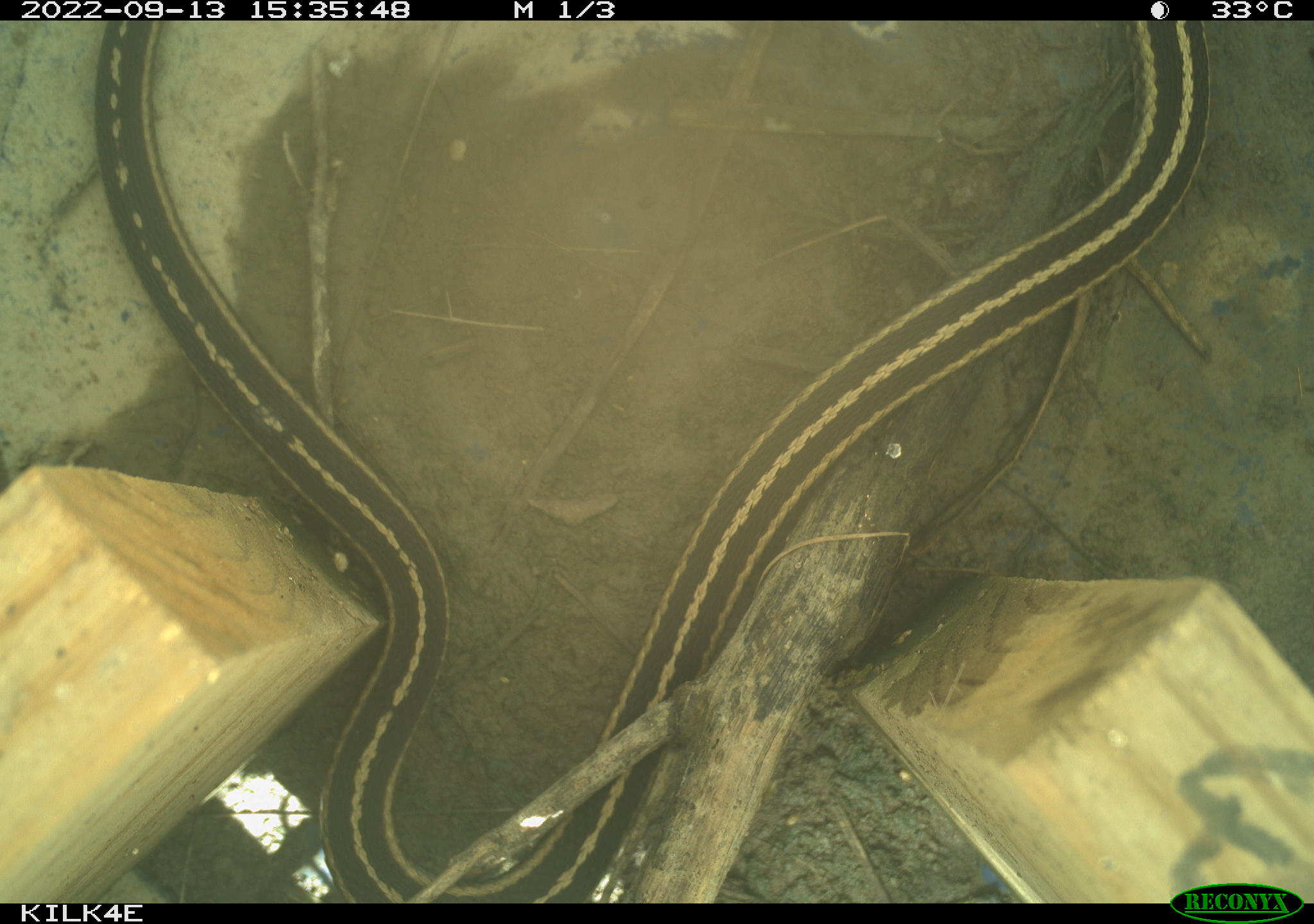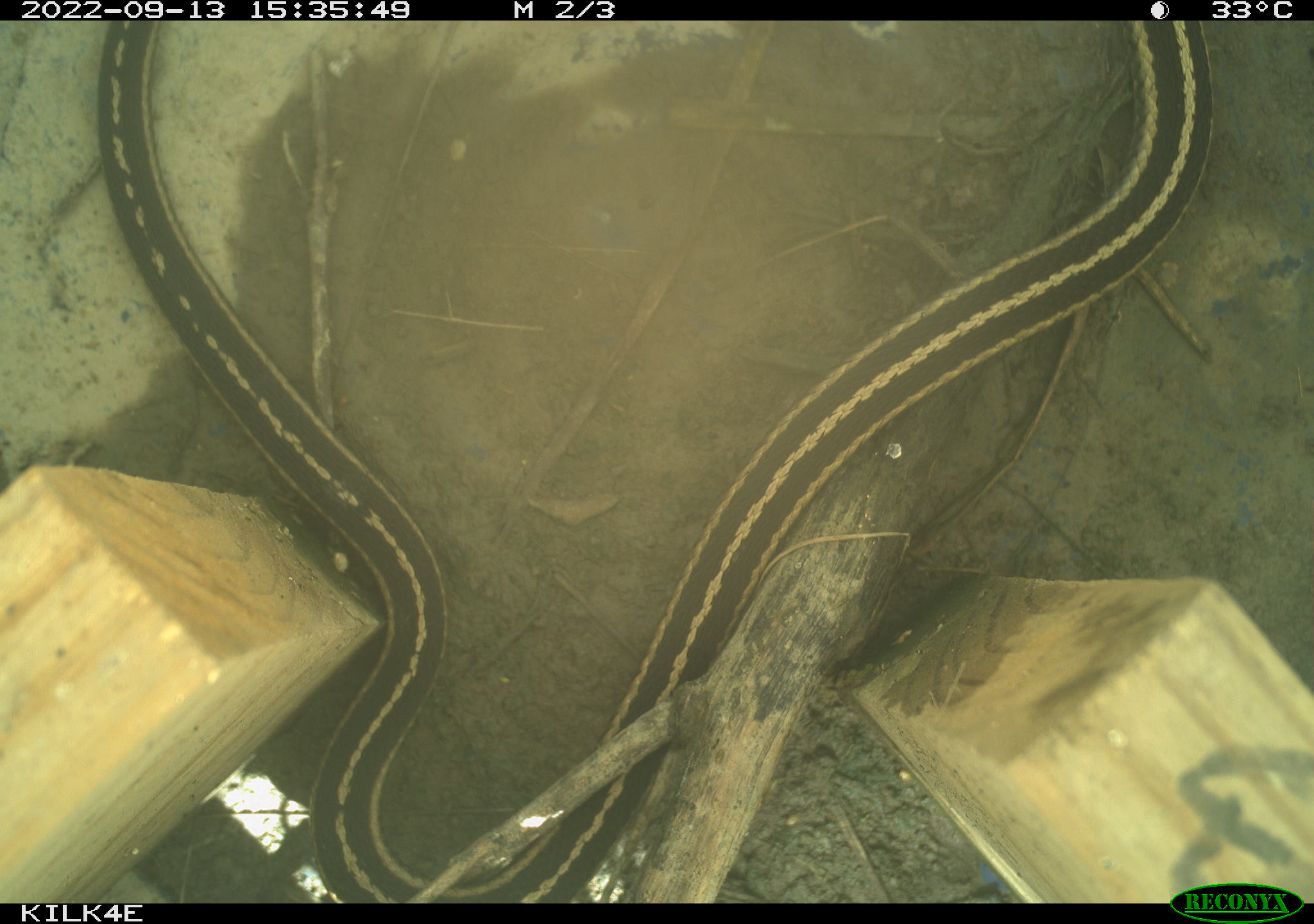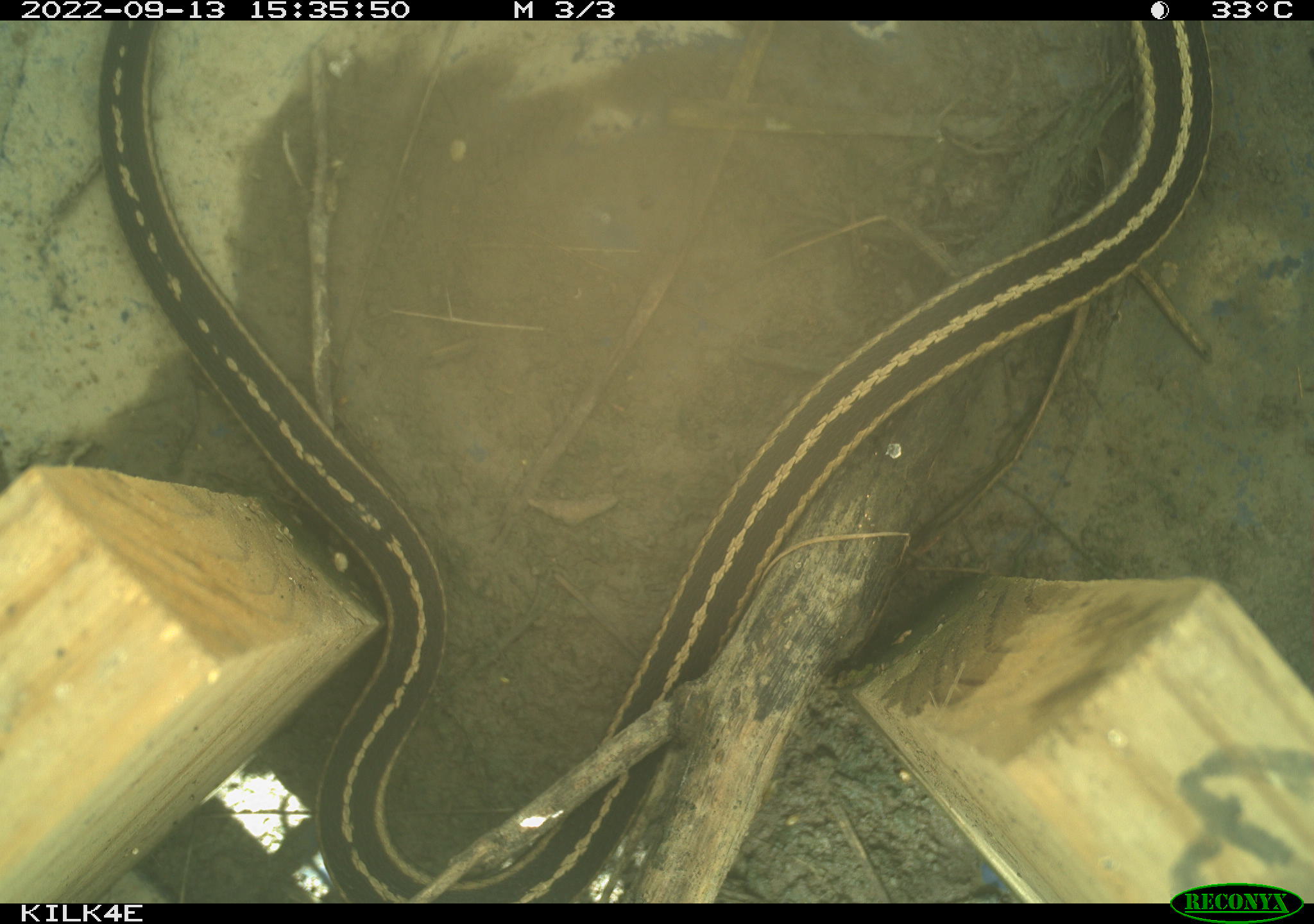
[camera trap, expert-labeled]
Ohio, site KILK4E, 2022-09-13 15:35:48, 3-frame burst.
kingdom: Animalia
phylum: Chordata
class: Reptilia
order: Squamata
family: Colubridae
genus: Thamnophis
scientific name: Thamnophis sirtalis sirtalis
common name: eastern gartersnake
Eastern gartersnake (Thamnophis sirtalis sirtalis).